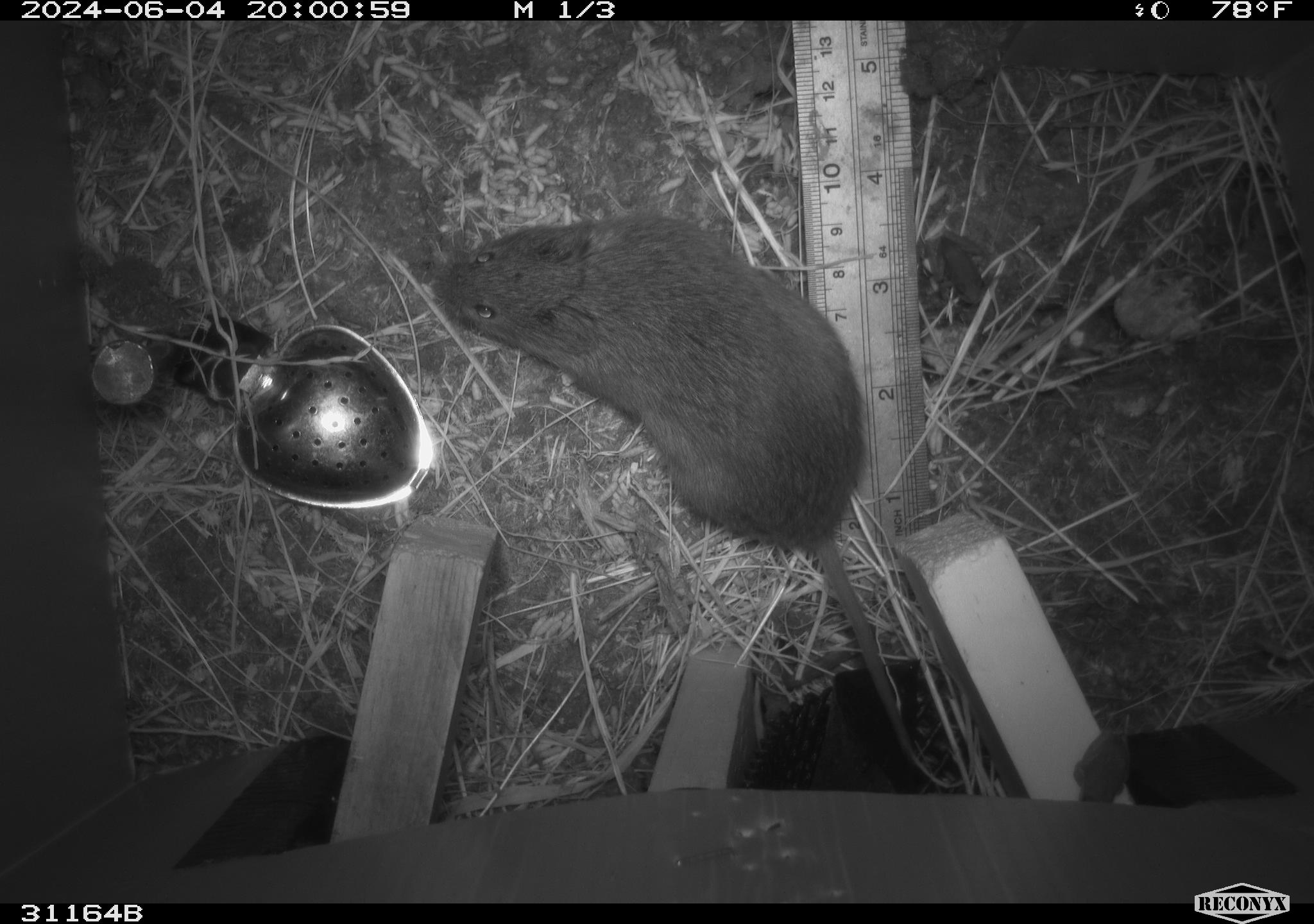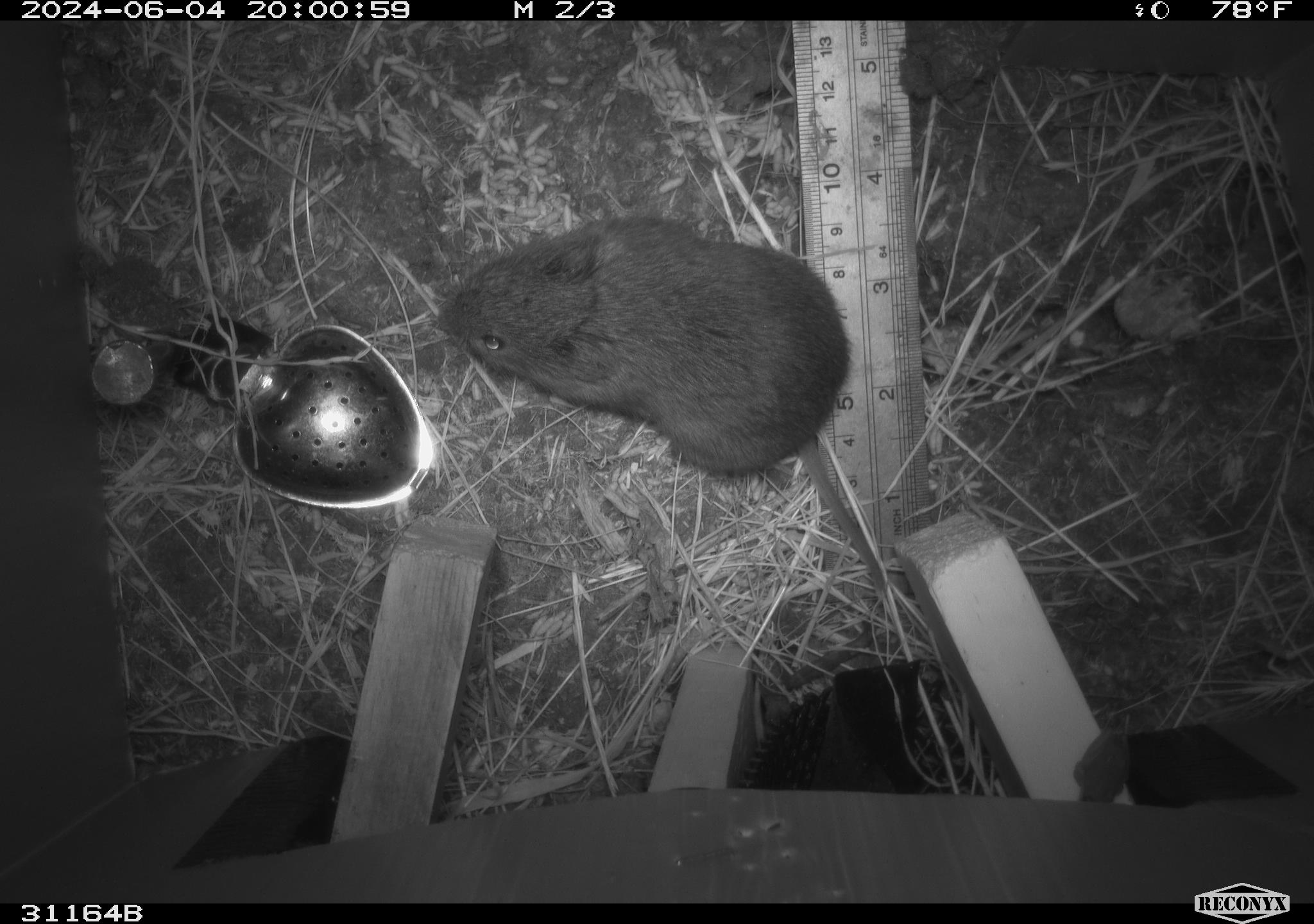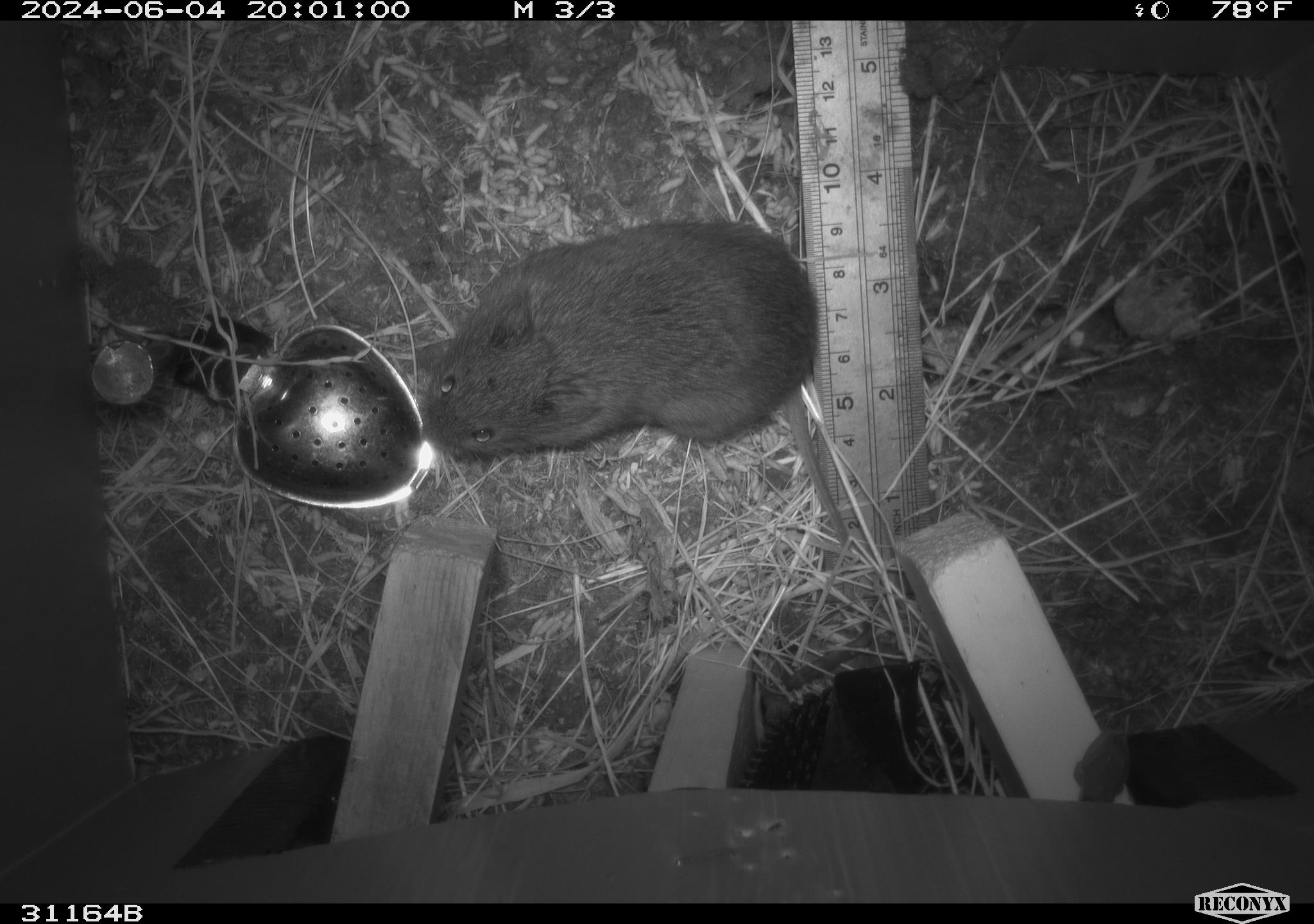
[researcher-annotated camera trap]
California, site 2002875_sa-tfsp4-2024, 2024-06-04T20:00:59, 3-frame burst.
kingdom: Animalia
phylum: Chordata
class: Mammalia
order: Rodentia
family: Cricetidae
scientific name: Arvicolinae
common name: voles, lemmings, and muskrats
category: arvicolinae subfamily